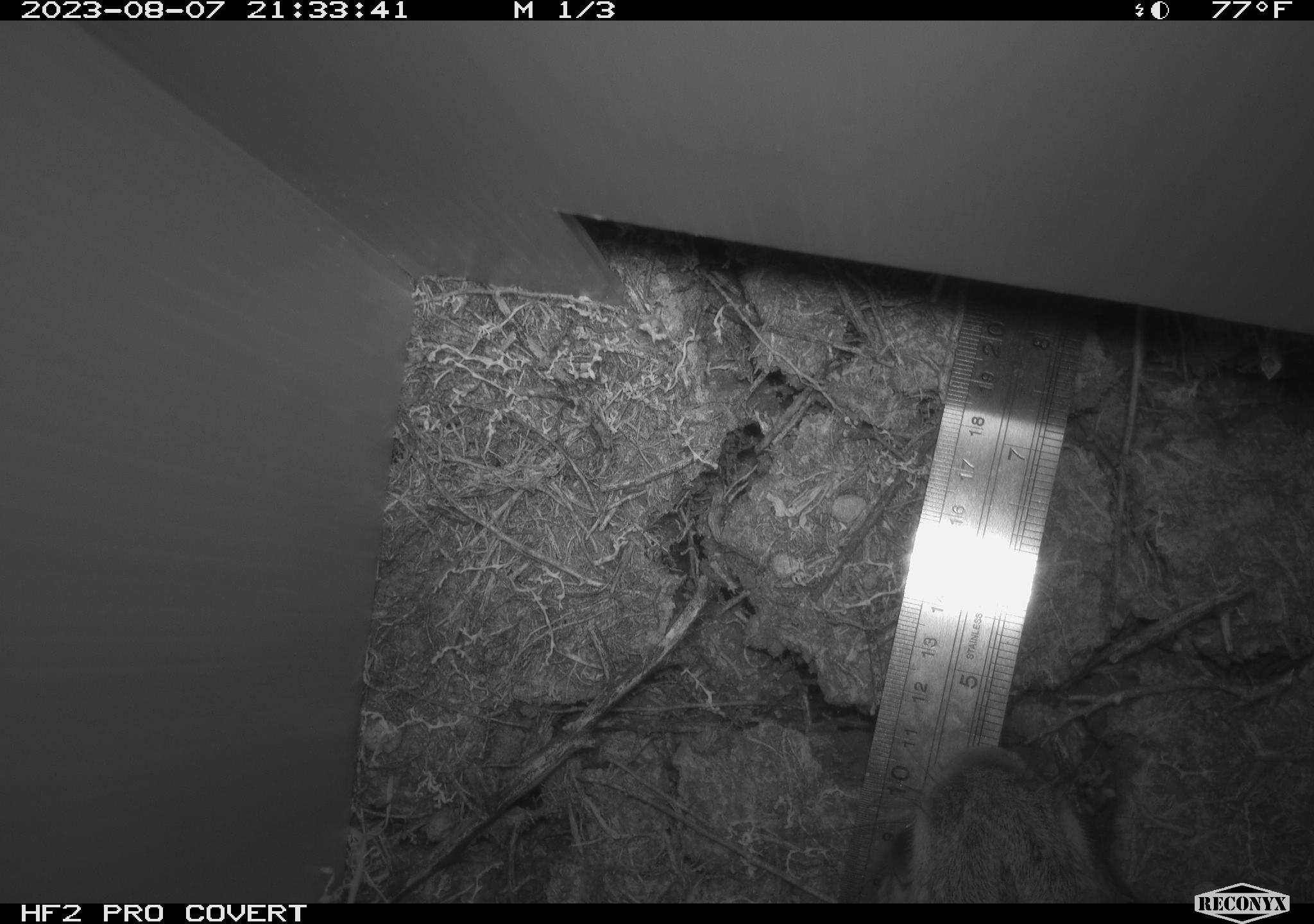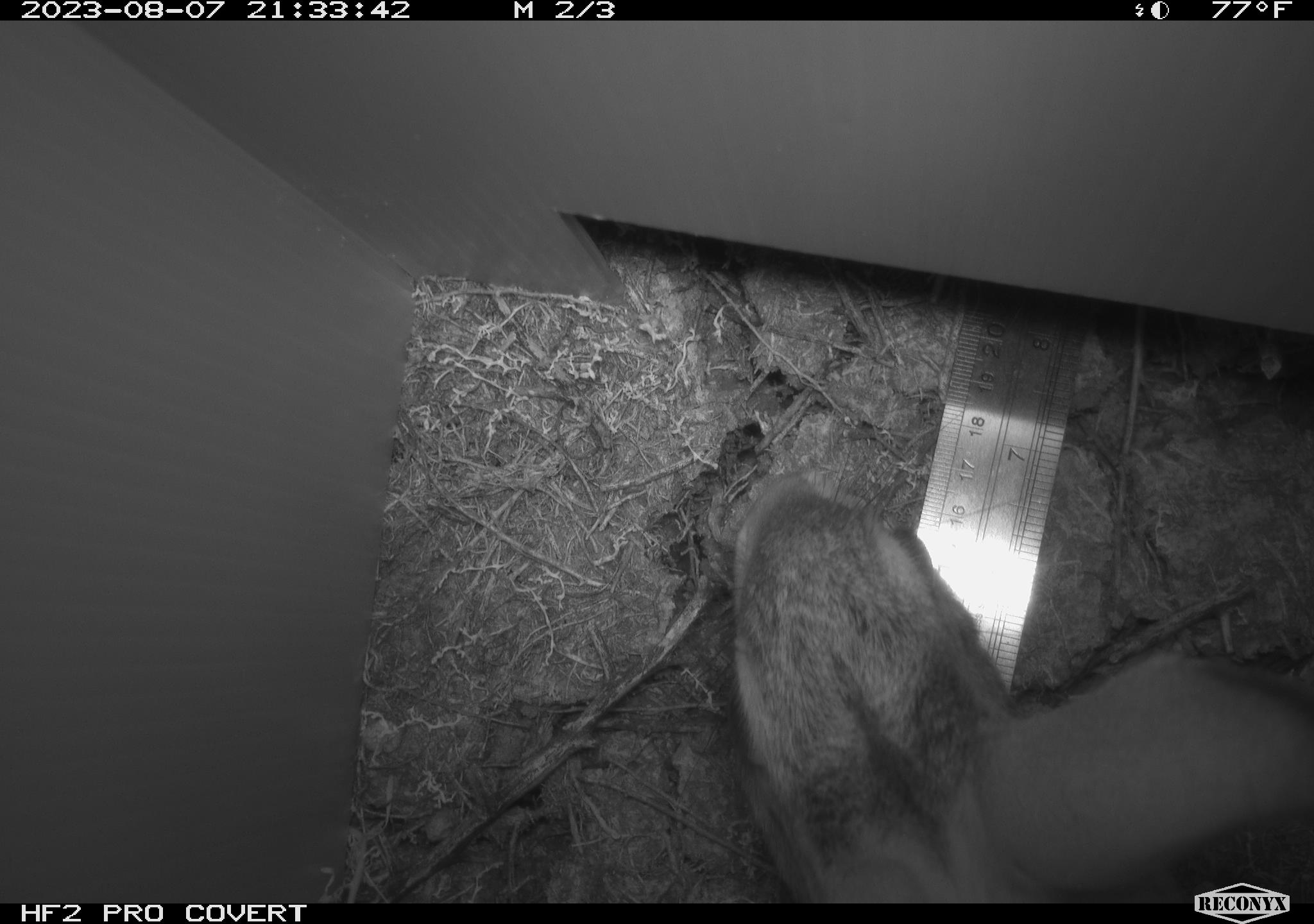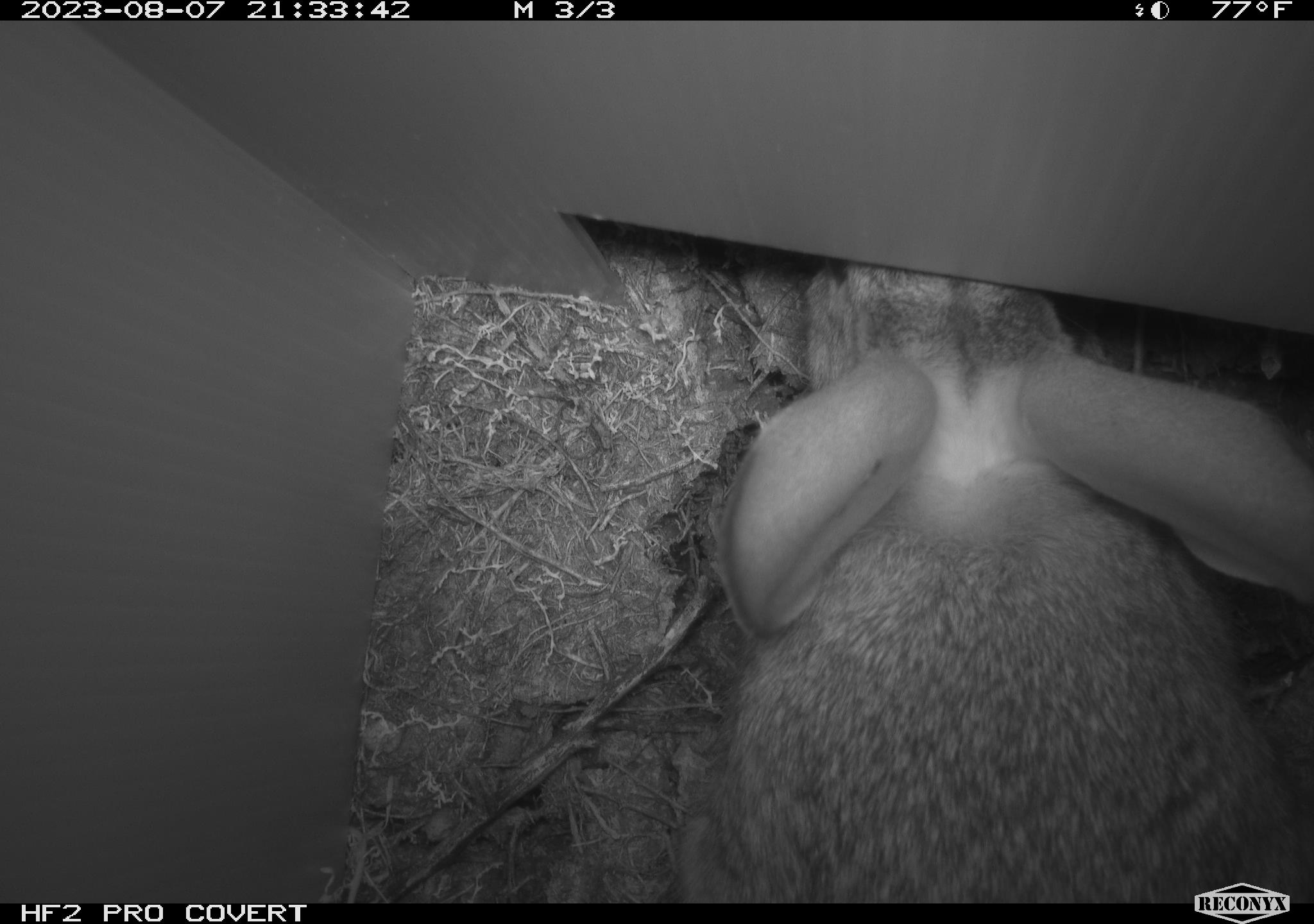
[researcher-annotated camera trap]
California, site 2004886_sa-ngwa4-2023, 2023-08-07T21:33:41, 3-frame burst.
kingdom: Animalia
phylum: Chordata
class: Mammalia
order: Lagomorpha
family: Leporidae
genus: Sylvilagus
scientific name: Sylvilagus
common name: cottontail rabbits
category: sylvilagus species